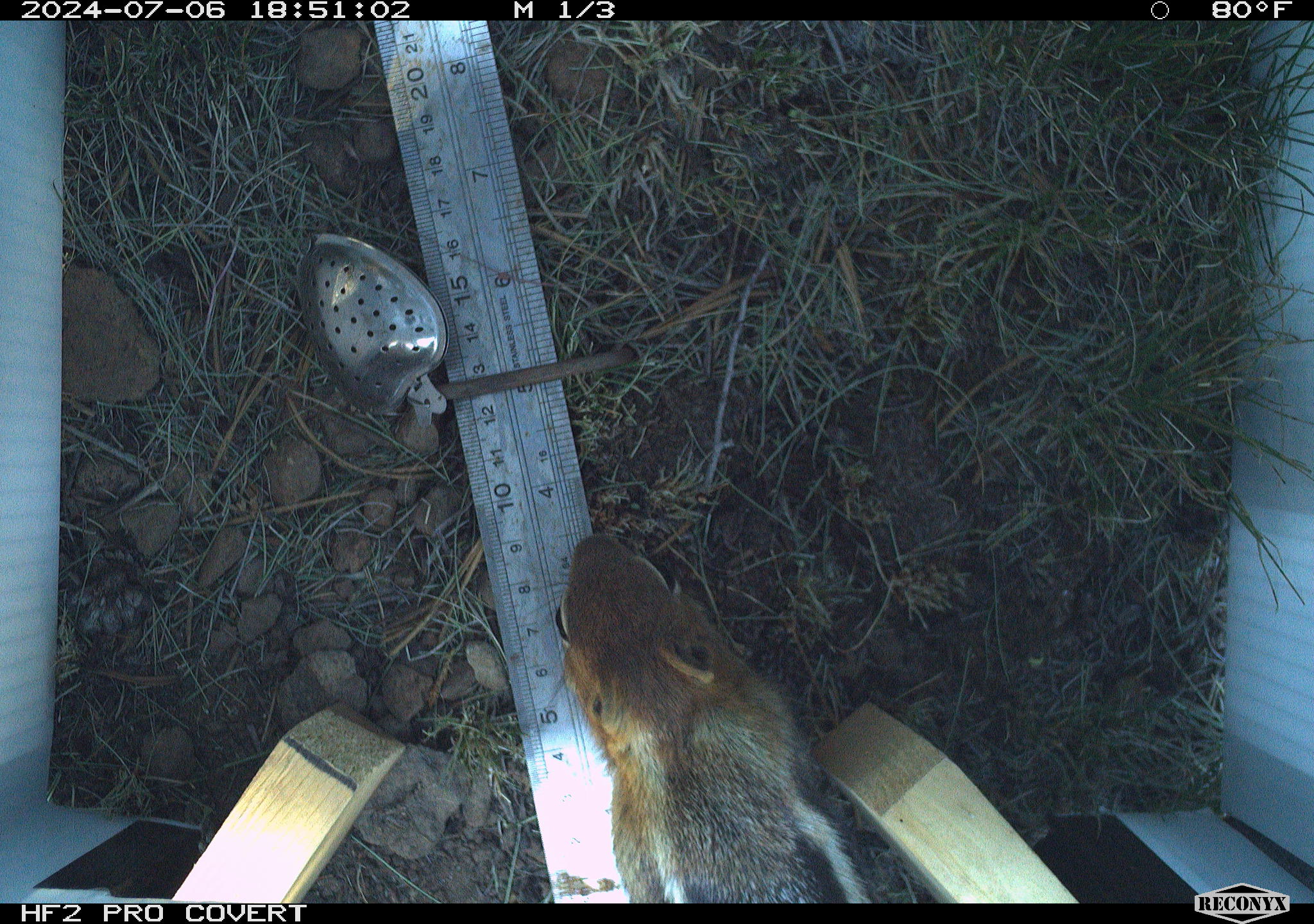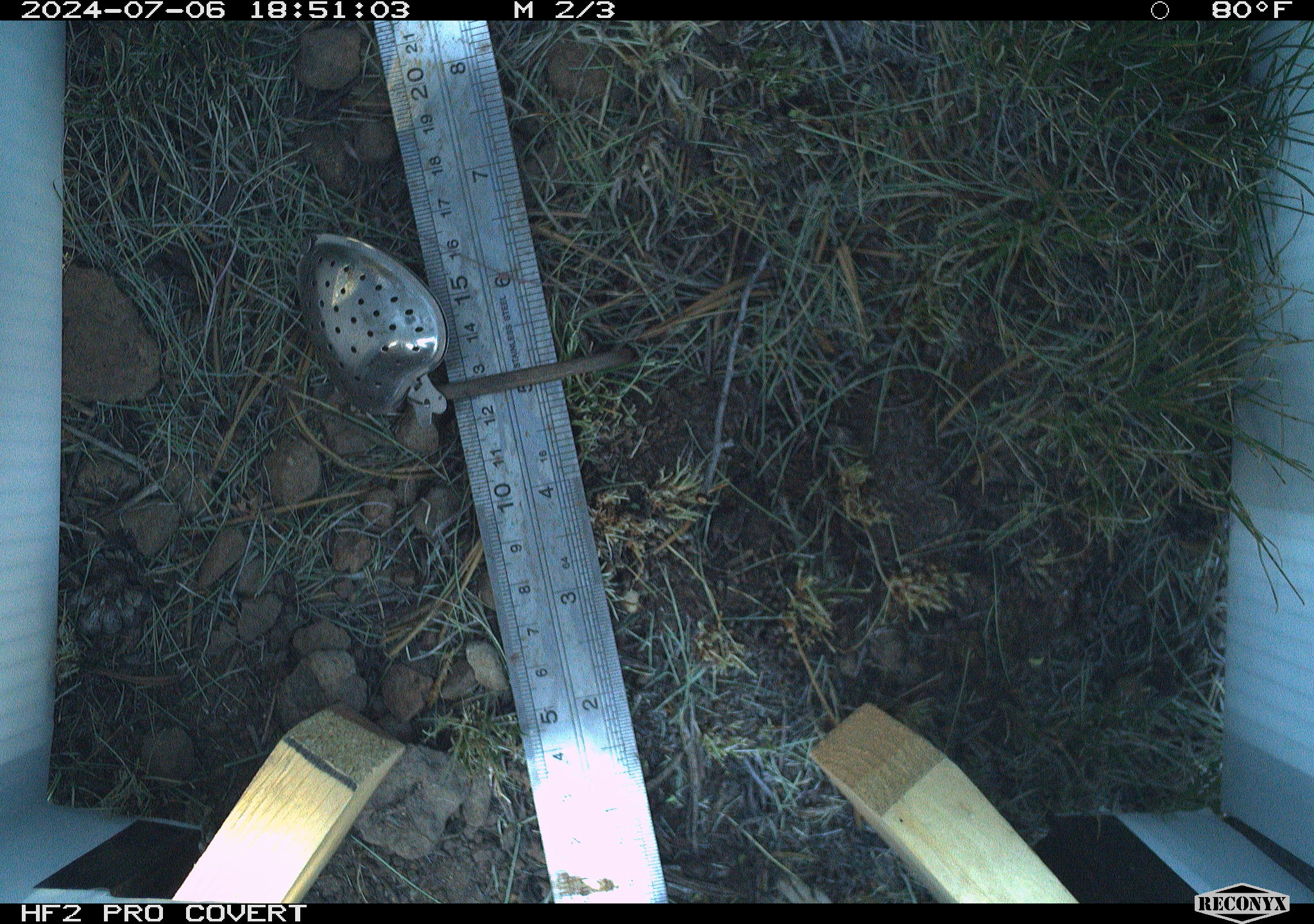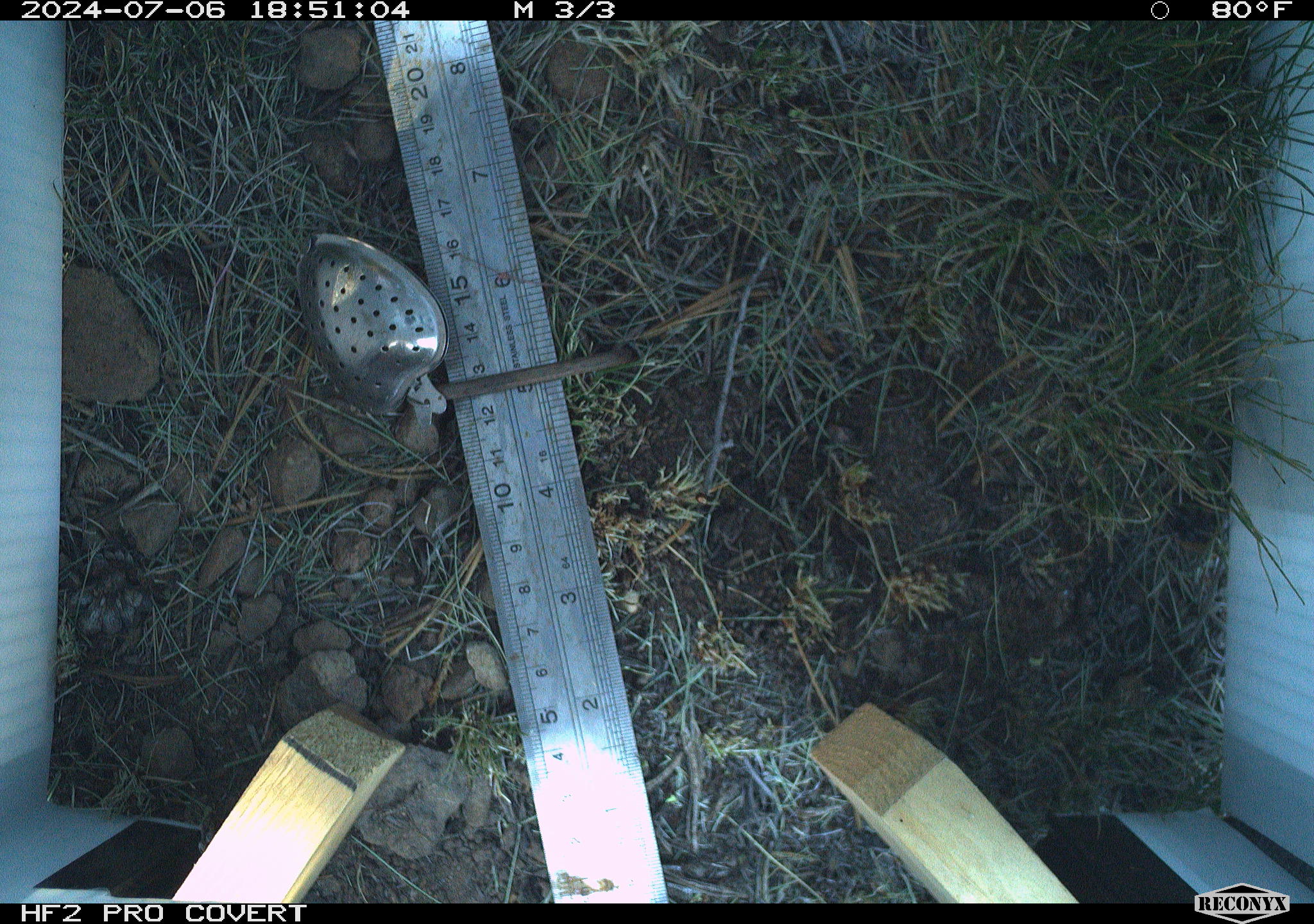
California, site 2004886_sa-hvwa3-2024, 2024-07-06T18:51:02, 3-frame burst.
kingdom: Animalia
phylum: Chordata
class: Mammalia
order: Rodentia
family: Sciuridae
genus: Callospermophilus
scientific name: Callospermophilus lateralis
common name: golden mantled ground squirrel